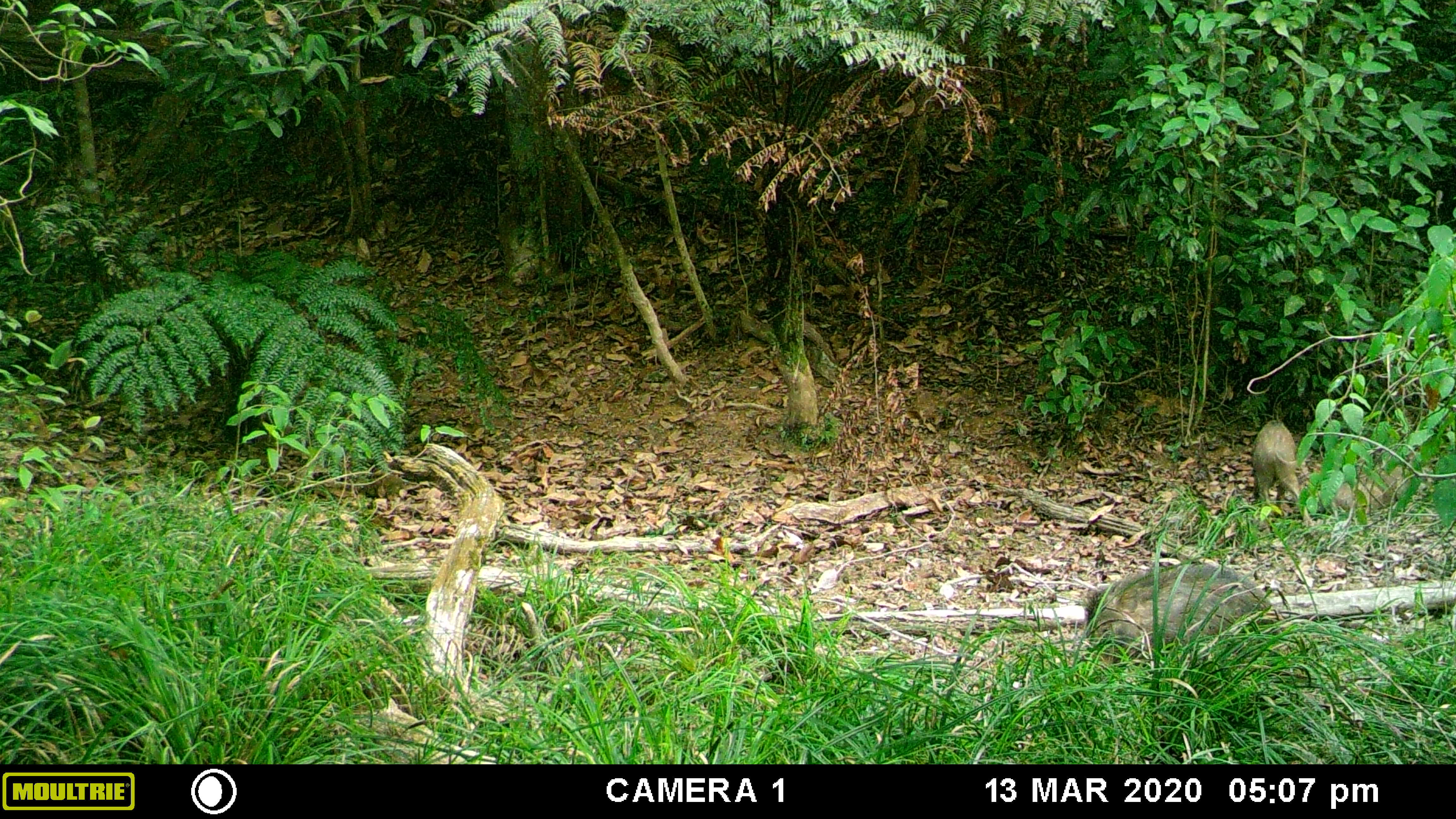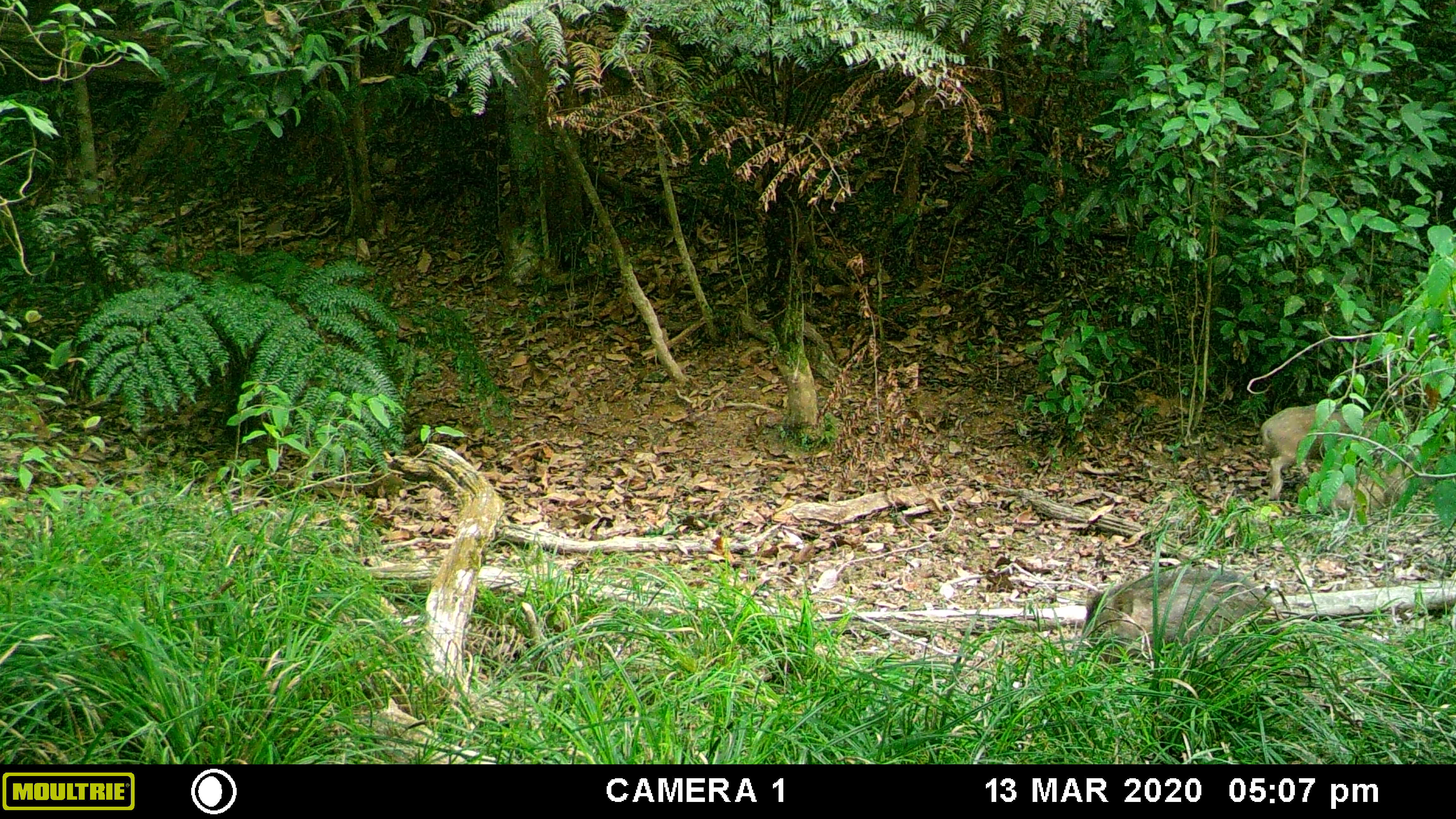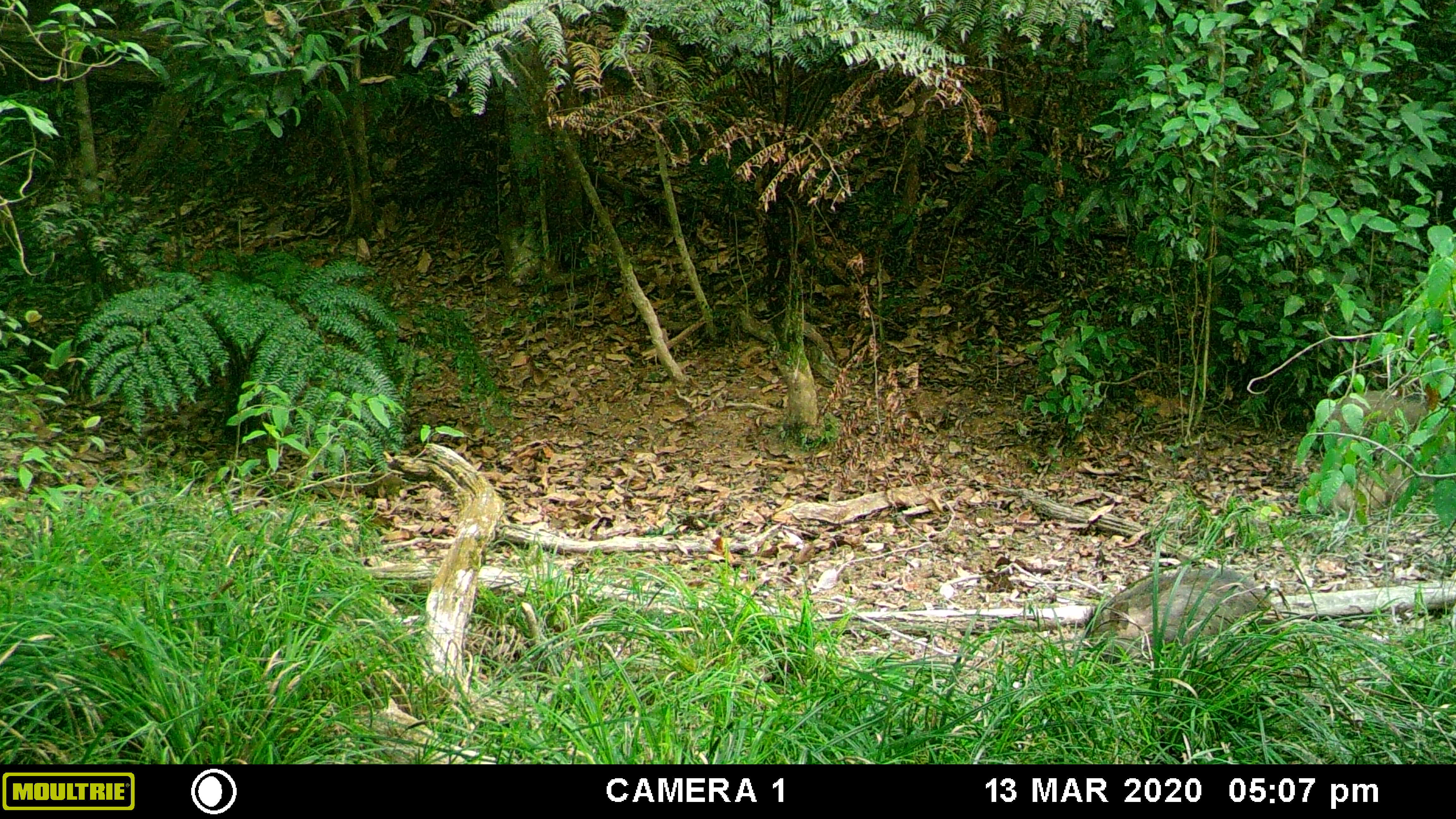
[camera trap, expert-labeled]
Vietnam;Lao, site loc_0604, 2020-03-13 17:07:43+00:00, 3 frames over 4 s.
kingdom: Animalia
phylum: Chordata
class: Mammalia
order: Artiodactyla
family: Suidae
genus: Sus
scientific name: Sus scrofa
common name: eurasian wild pig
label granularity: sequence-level